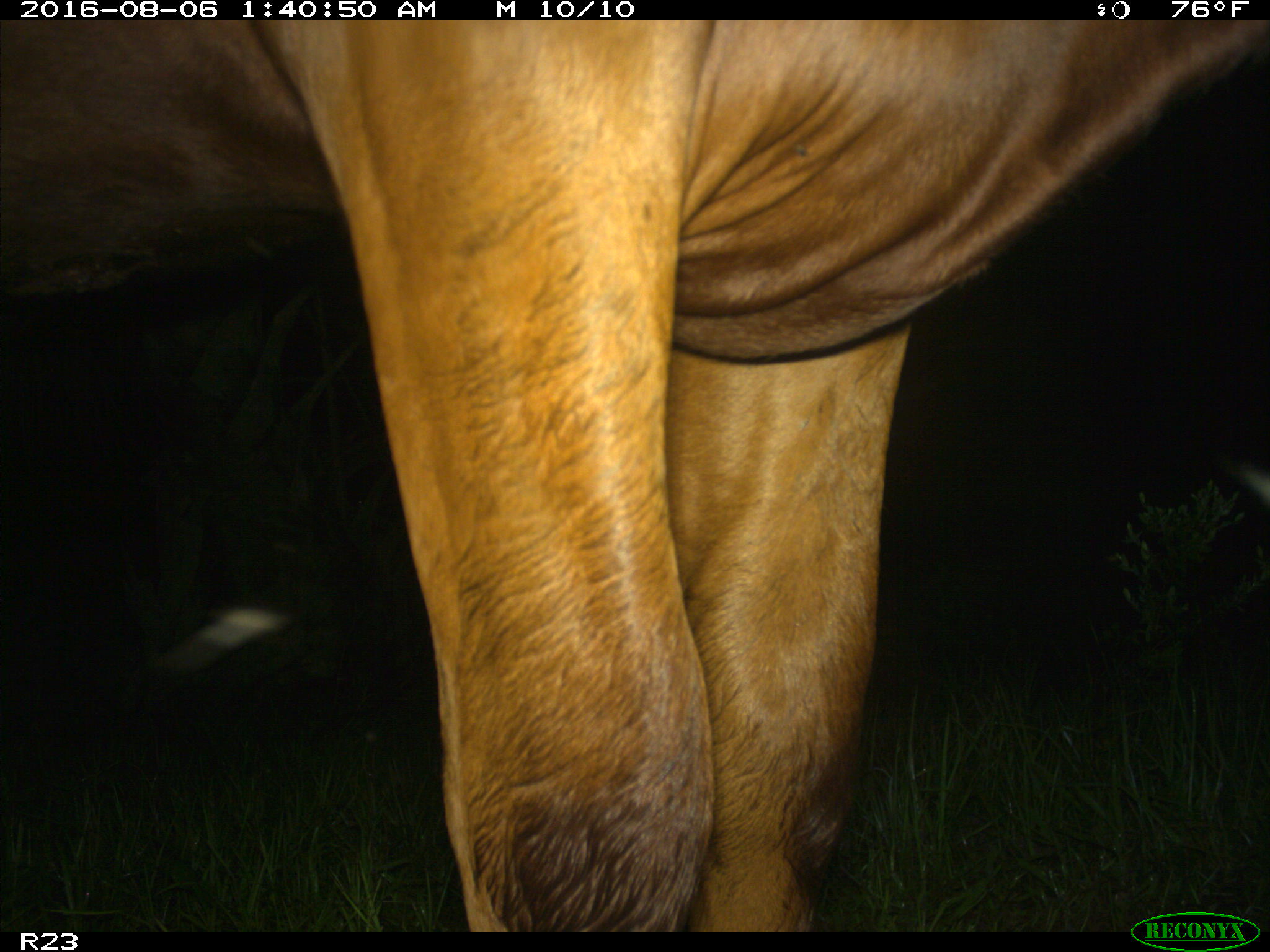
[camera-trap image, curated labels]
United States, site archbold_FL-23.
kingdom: Animalia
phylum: Chordata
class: Mammalia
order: Artiodactyla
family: Bovidae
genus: Bos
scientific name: Bos taurus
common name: domestic cow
Bos taurus (domestic cow).